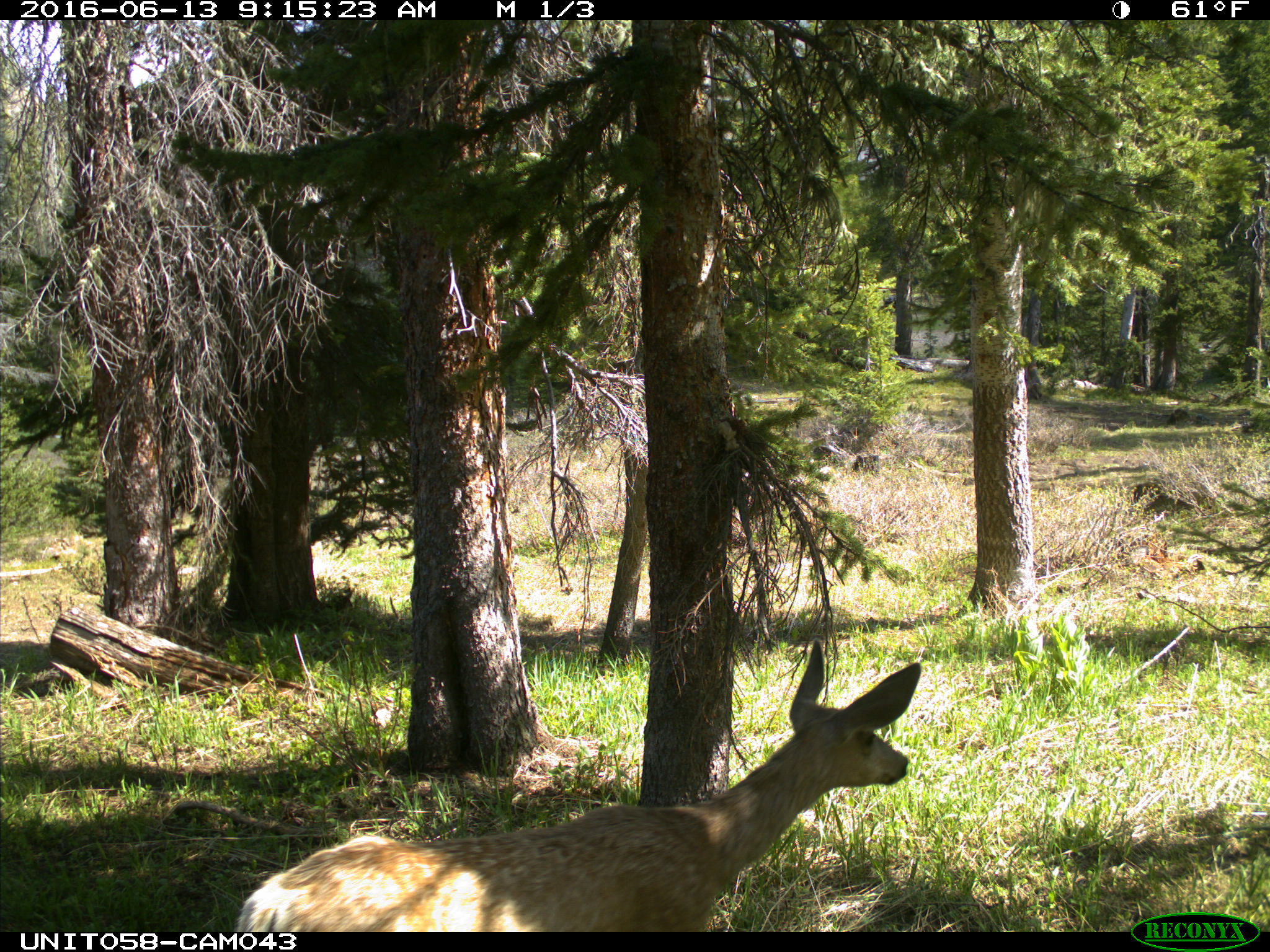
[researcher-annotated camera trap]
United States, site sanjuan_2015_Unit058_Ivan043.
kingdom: Animalia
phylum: Chordata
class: Mammalia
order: Artiodactyla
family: Cervidae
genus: Odocoileus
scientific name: Odocoileus hemionus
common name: mule deer